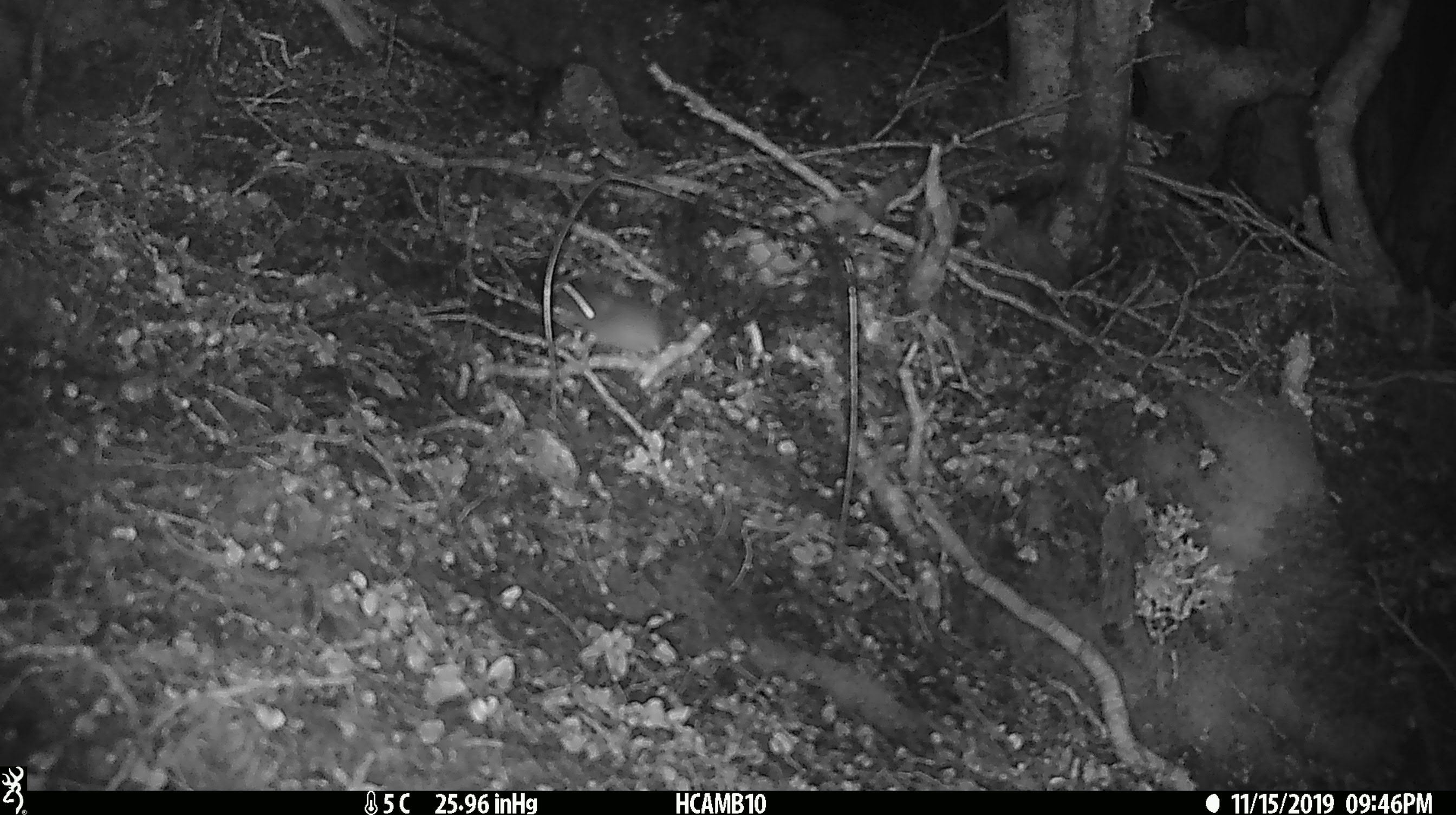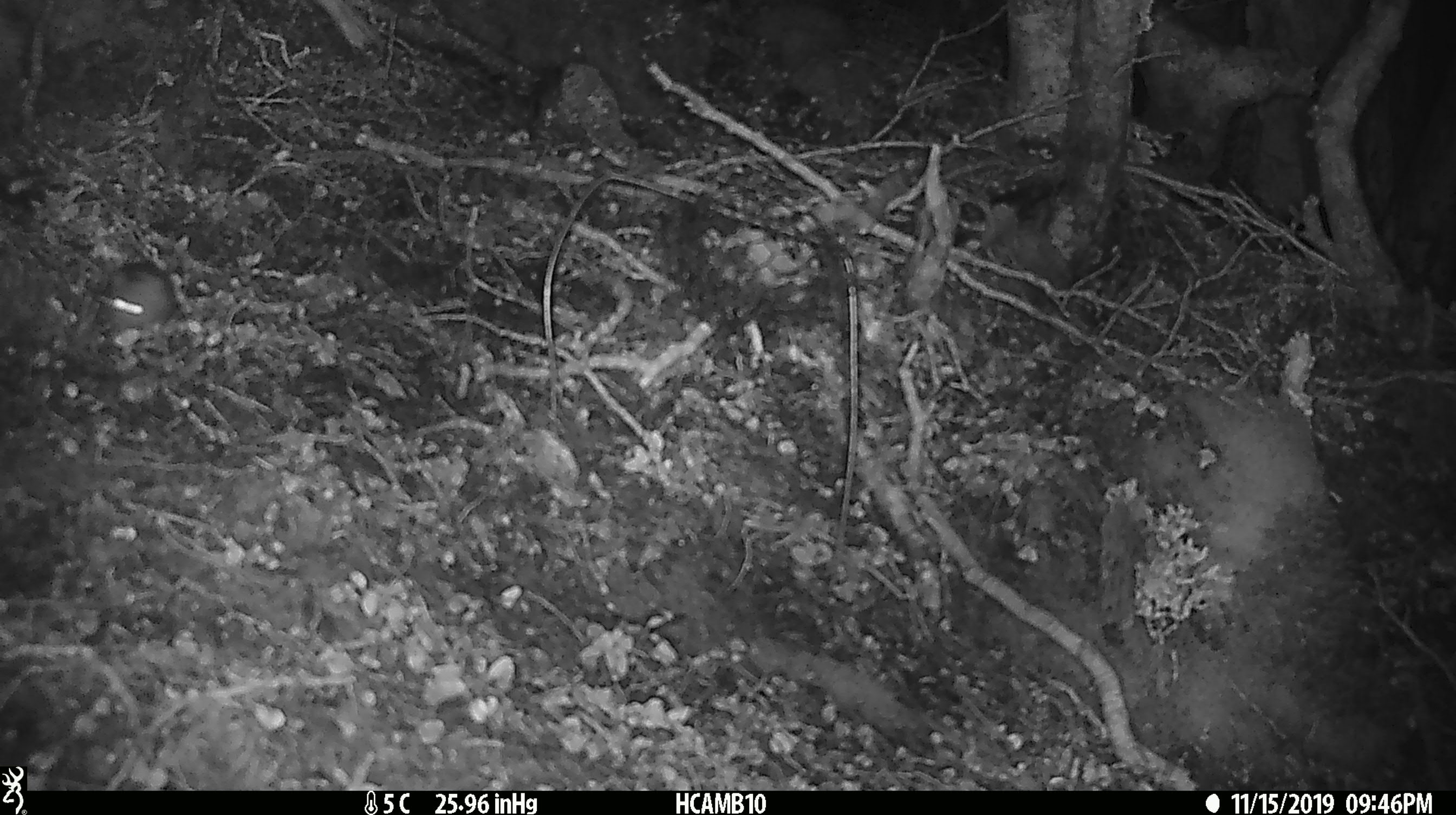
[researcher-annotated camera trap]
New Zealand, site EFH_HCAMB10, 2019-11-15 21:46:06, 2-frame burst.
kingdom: Animalia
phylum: Chordata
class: Mammalia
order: Rodentia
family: Muridae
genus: Mus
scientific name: Mus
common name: mouse